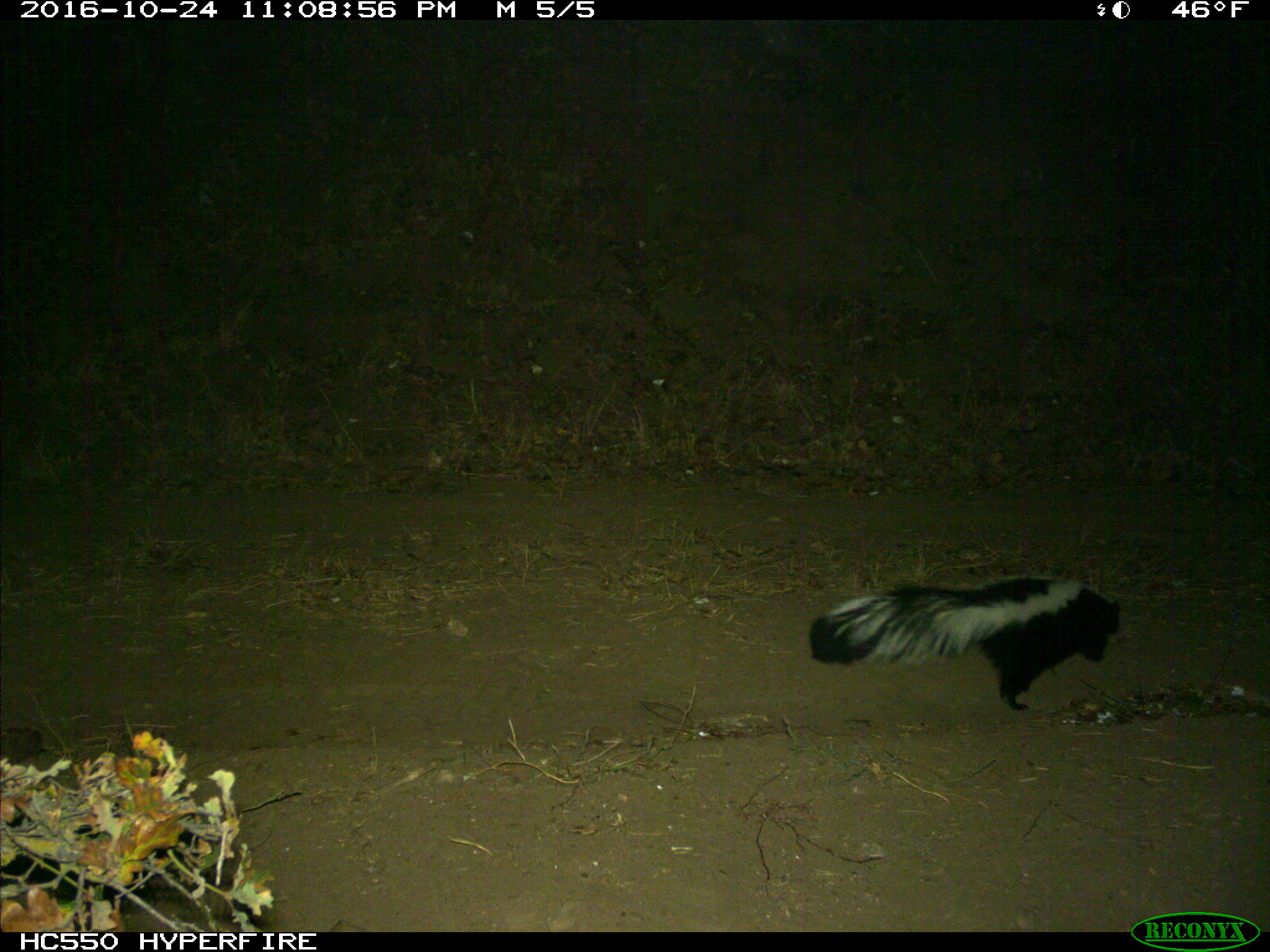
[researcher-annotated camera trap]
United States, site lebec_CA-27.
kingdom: Animalia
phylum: Chordata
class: Mammalia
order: Carnivora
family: Mephitidae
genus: Mephitis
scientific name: Mephitis mephitis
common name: striped skunk